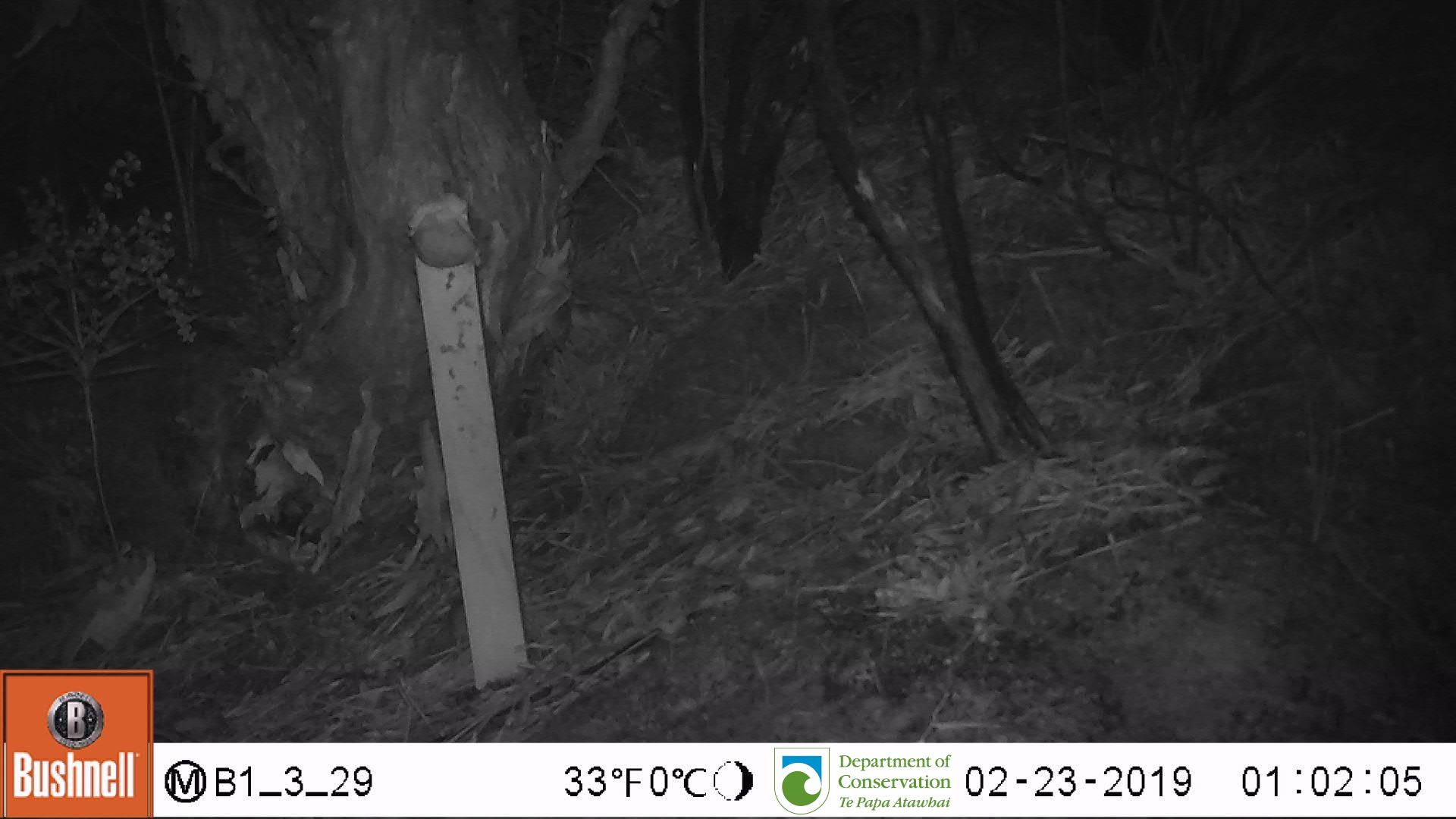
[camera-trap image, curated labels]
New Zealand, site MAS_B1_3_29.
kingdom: Animalia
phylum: Chordata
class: Mammalia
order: Rodentia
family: Muridae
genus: Mus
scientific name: Mus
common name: mouse